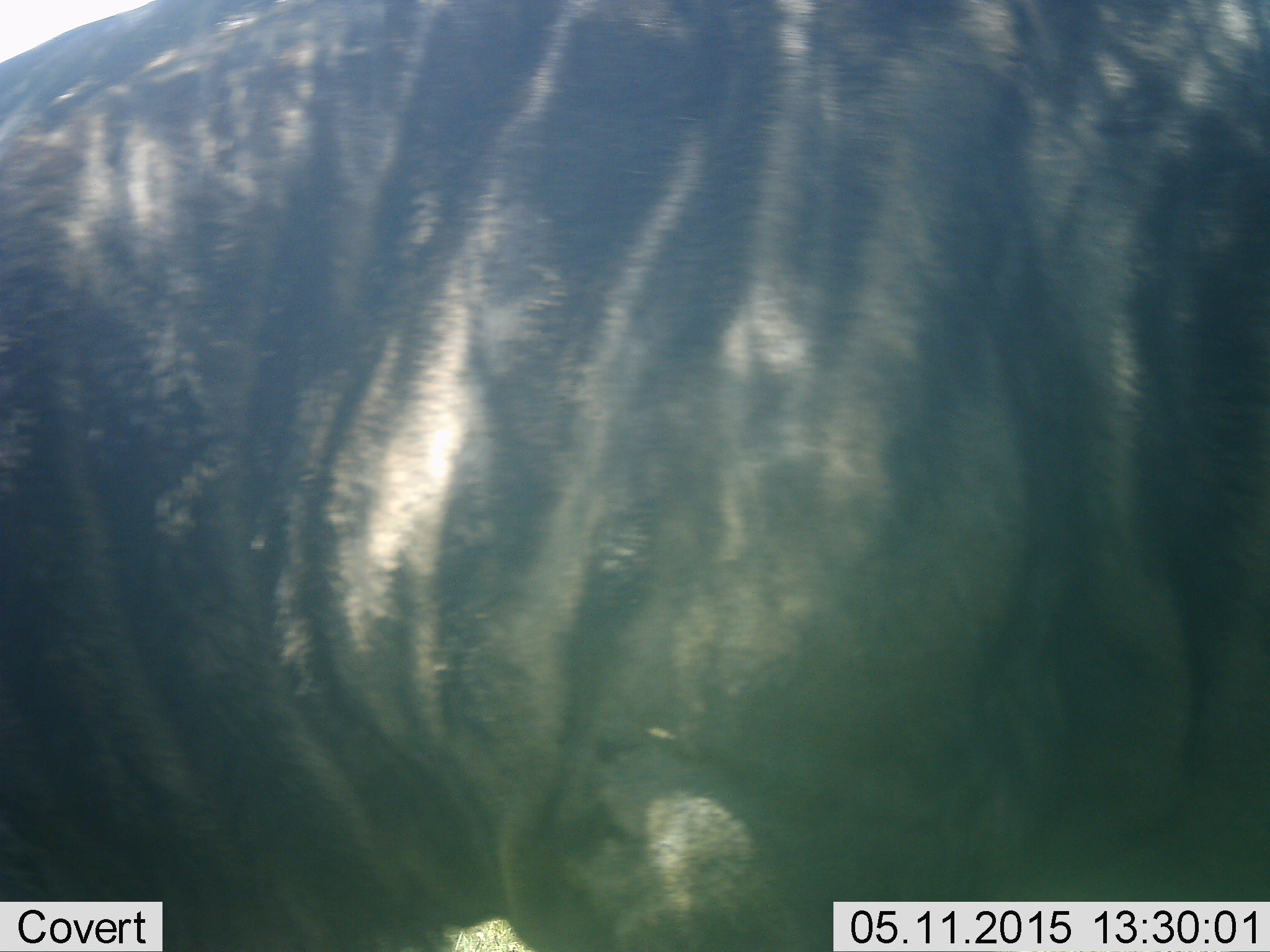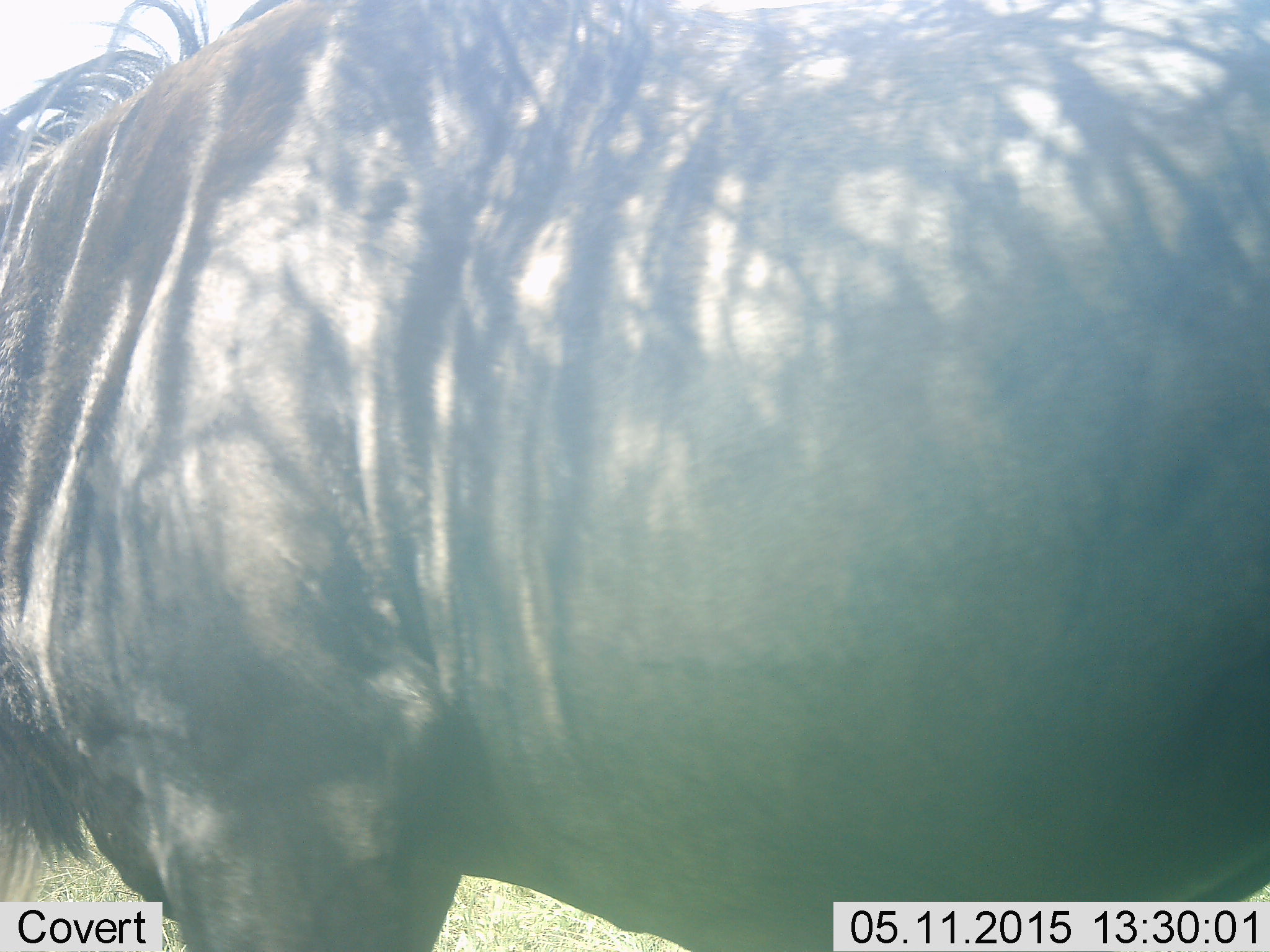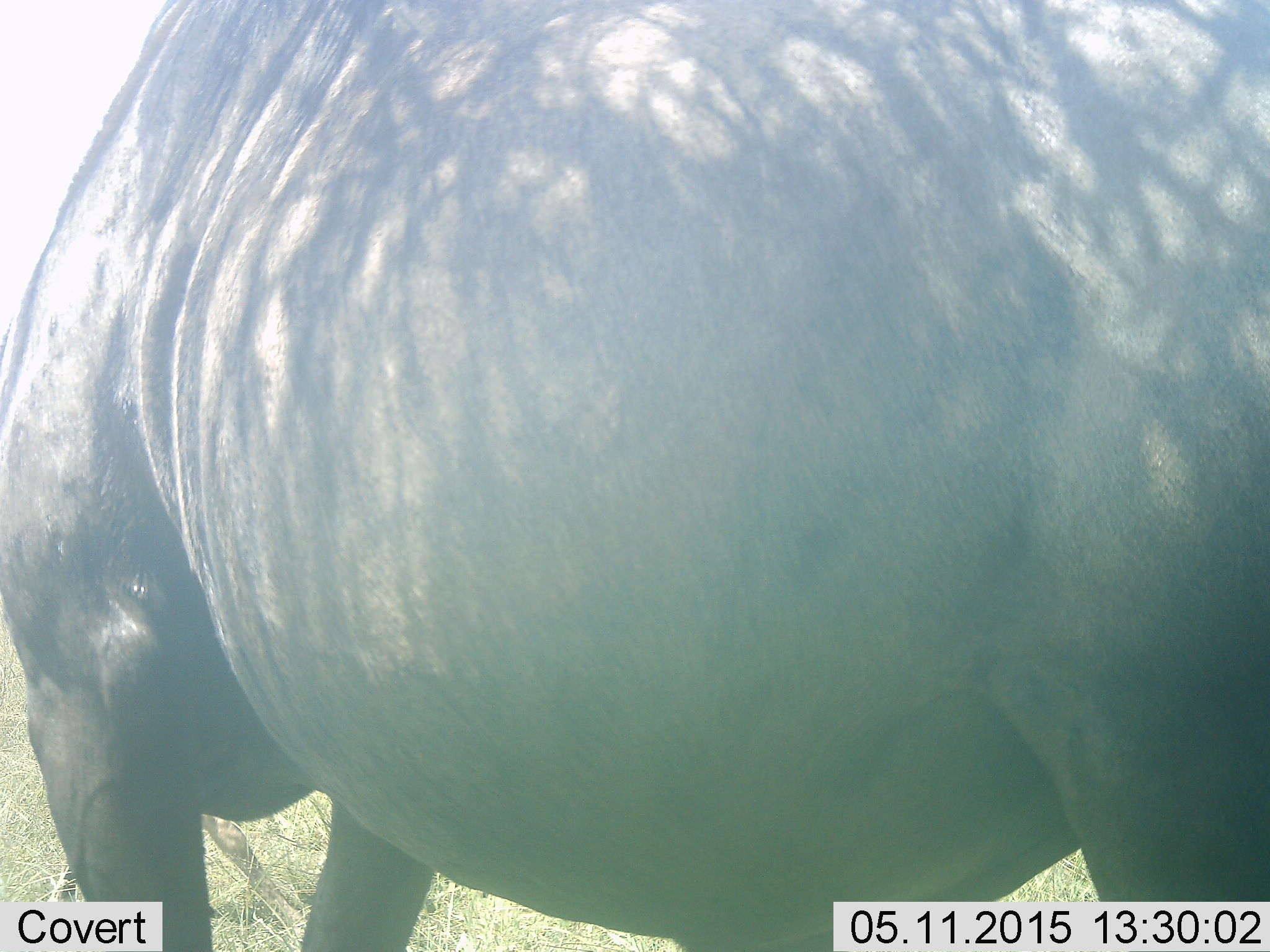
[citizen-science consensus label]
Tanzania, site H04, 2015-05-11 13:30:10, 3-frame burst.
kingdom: Animalia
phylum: Chordata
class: Mammalia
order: Artiodactyla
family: Bovidae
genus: Connochaetes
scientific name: Connochaetes taurinus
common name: blue wildebeest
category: wildebeest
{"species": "wildebeest (blue wildebeest) (Connochaetes taurinus)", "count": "1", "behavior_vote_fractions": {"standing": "70%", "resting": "0%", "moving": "20%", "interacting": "0%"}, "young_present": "0%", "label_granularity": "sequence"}